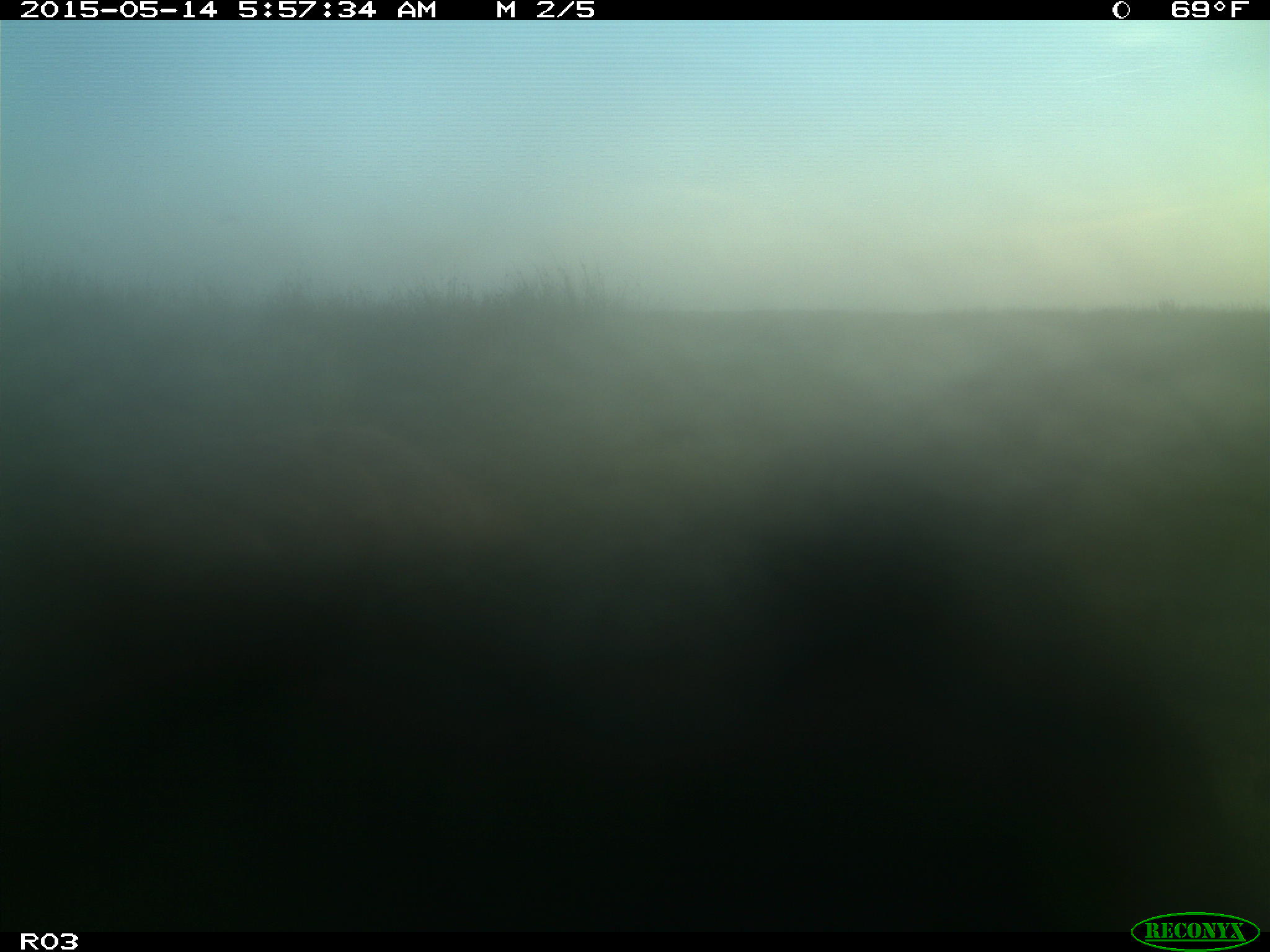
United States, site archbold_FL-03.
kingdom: Animalia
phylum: Chordata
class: Mammalia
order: Artiodactyla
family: Bovidae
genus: Bos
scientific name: Bos taurus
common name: domestic cow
Bos taurus (domestic cow).